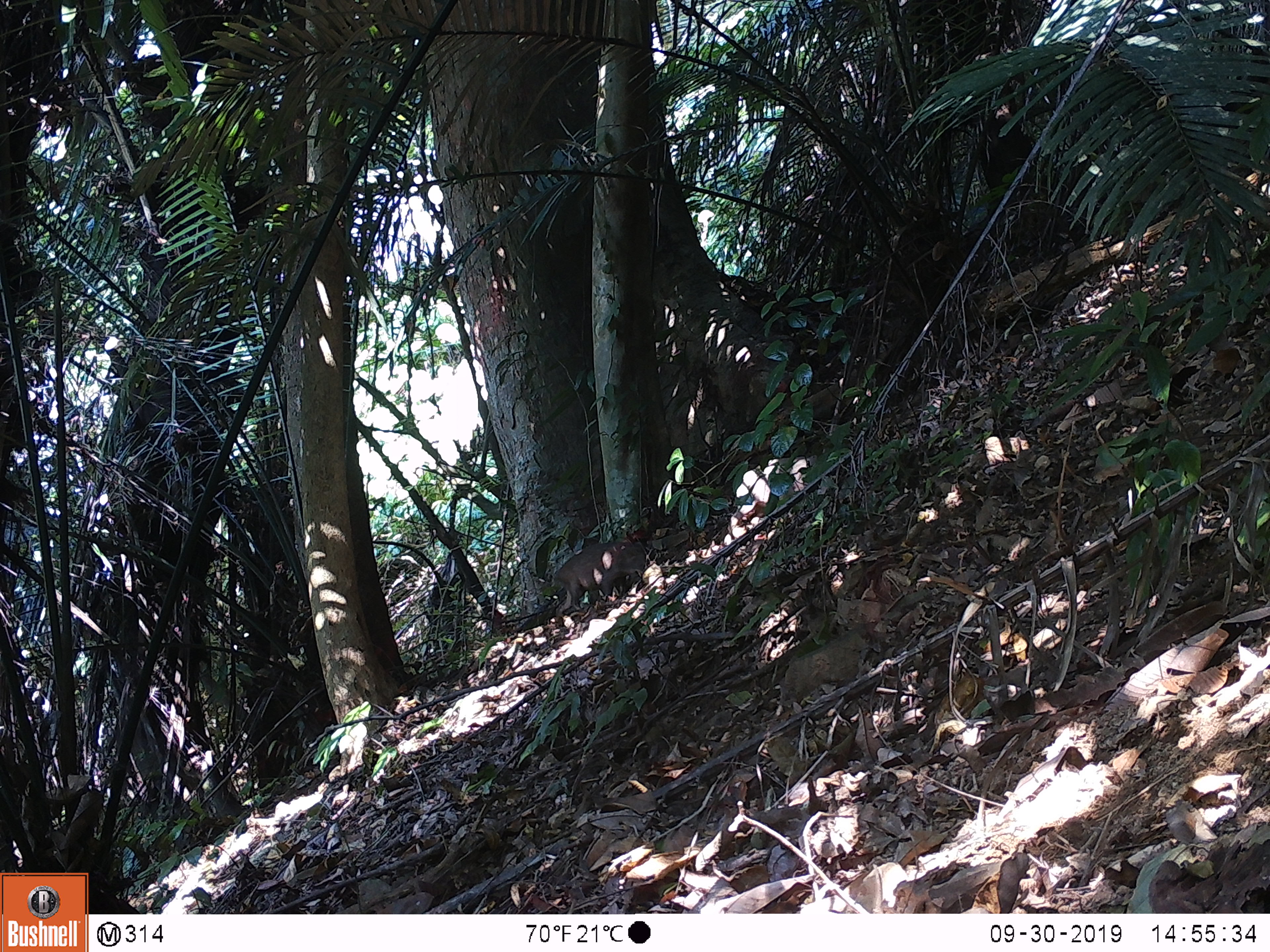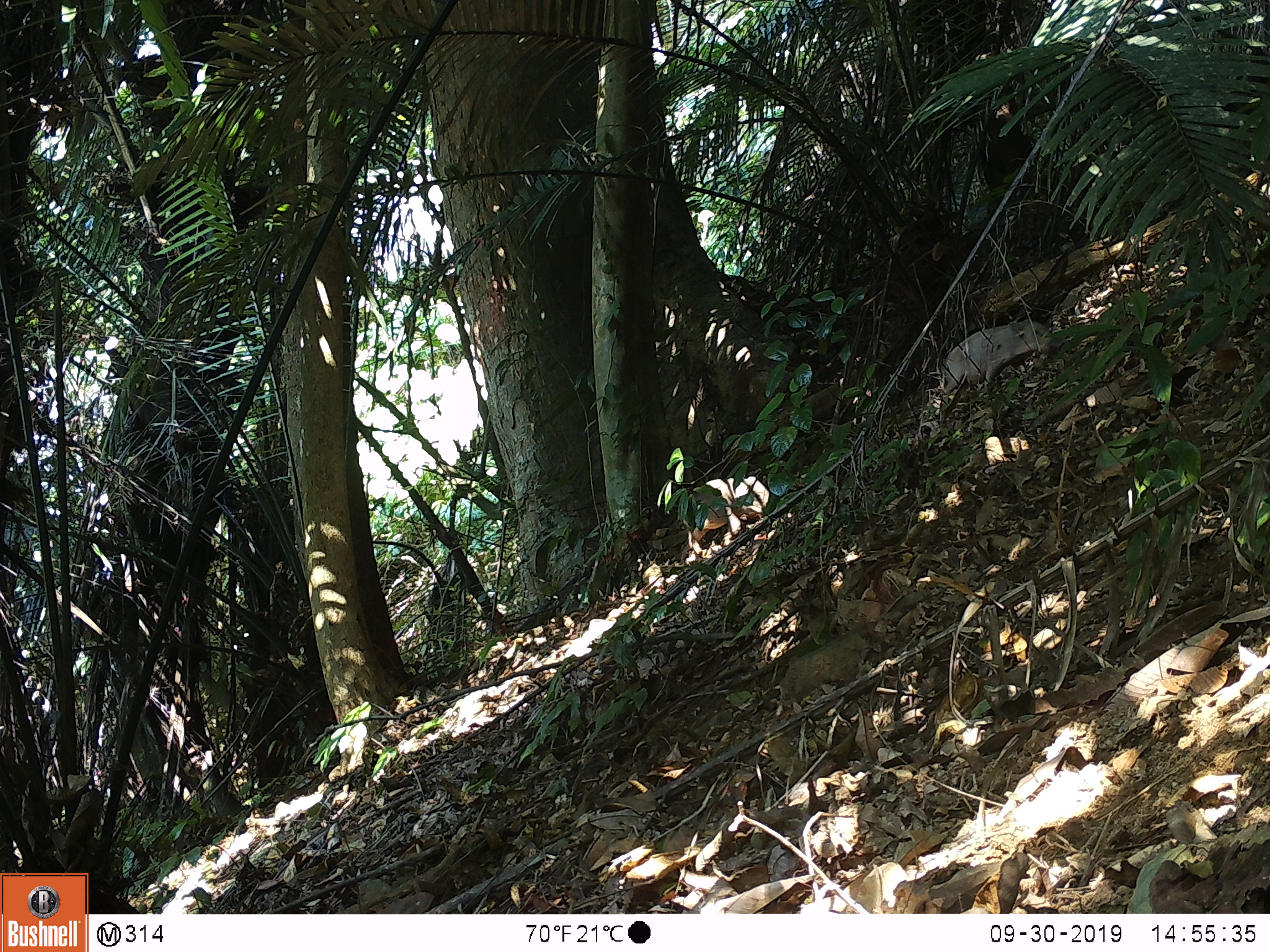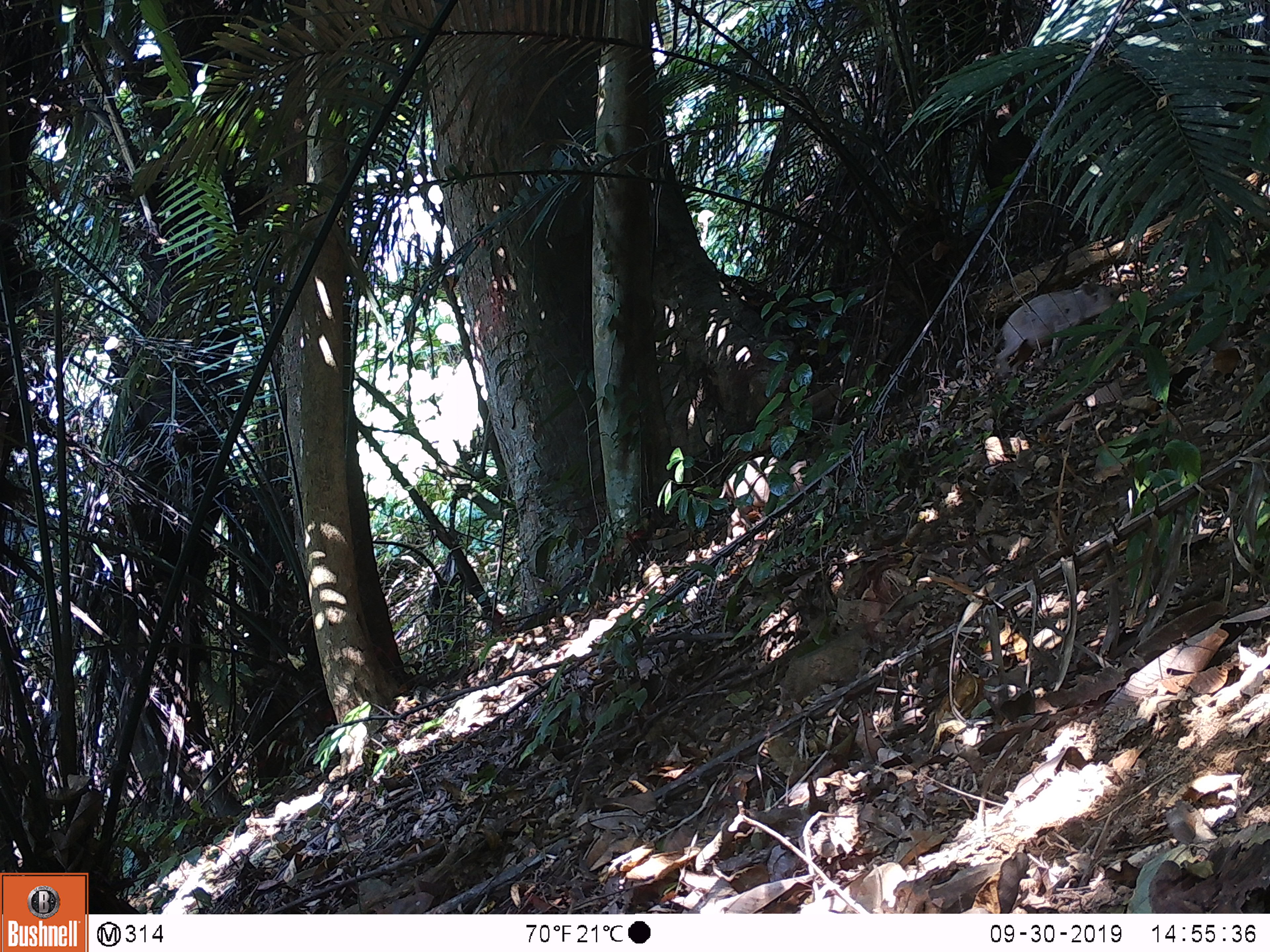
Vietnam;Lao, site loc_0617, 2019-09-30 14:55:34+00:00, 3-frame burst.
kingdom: Animalia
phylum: Chordata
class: Mammalia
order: Artiodactyla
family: Suidae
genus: Sus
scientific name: Sus scrofa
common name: eurasian wild pig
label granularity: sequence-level